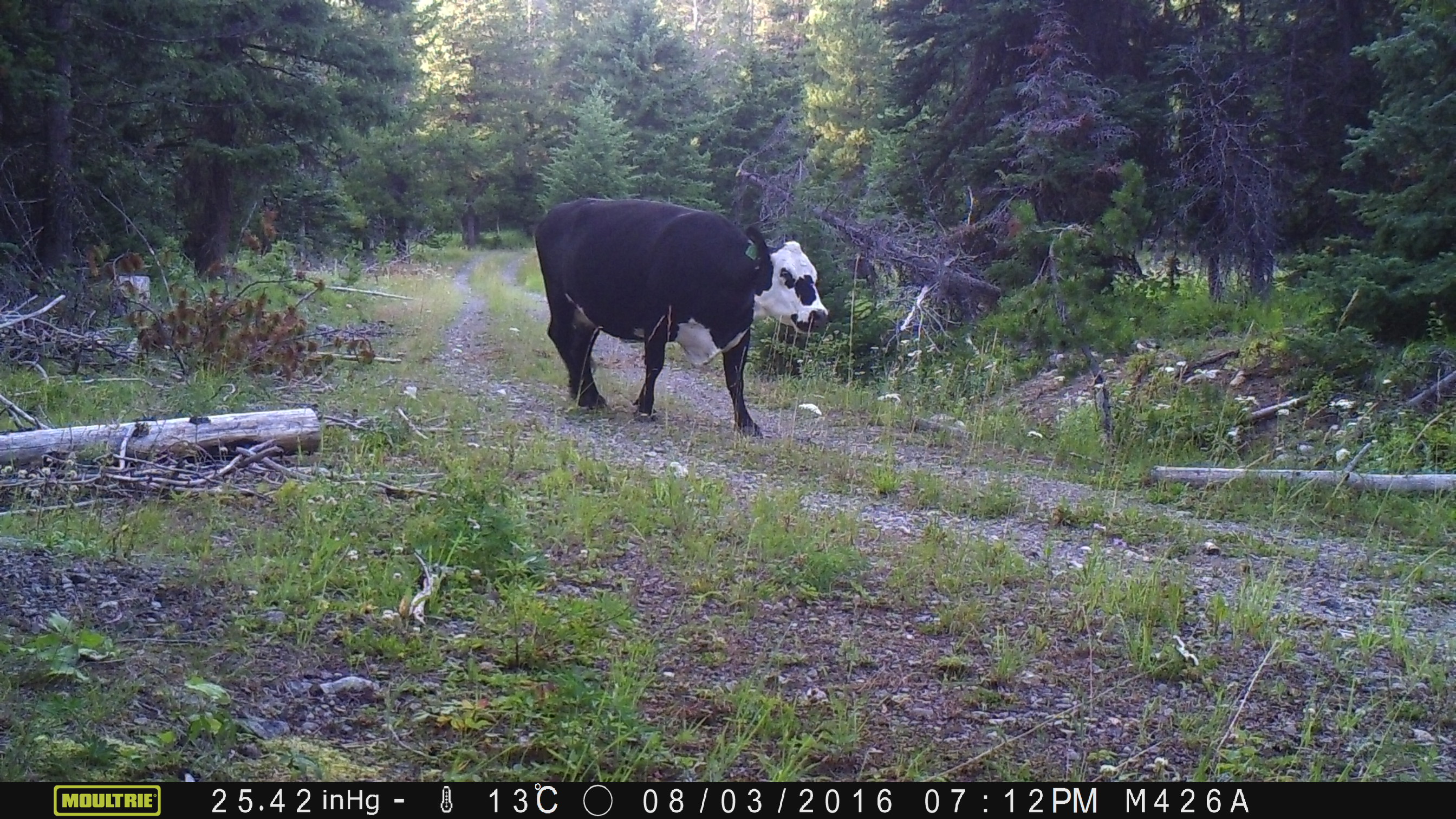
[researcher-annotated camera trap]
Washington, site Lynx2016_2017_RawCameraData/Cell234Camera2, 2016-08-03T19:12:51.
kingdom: Animalia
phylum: Chordata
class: Mammalia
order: Artiodactyla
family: Bovidae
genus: Bos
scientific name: Bos taurus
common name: domestic cattle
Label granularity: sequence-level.